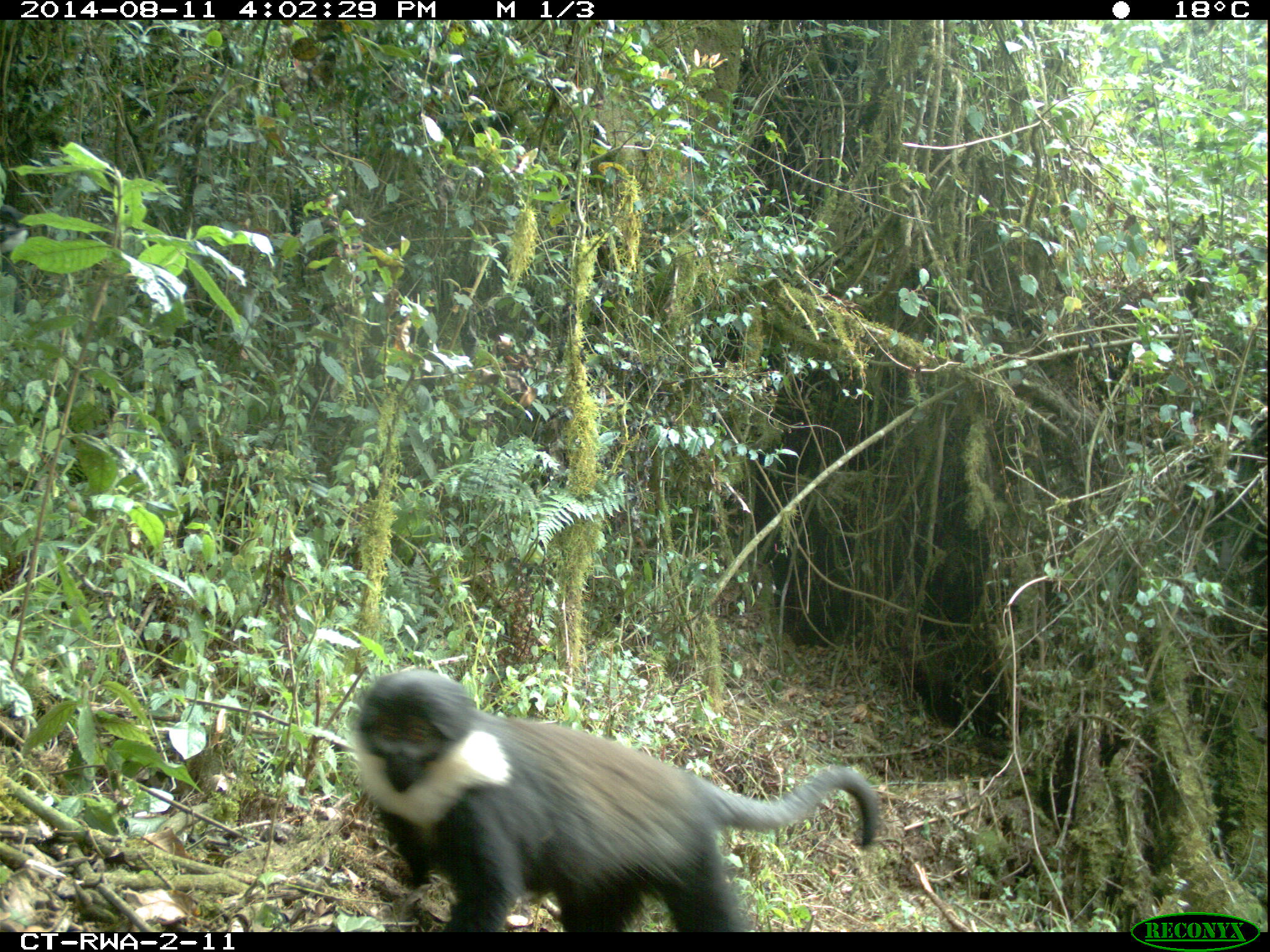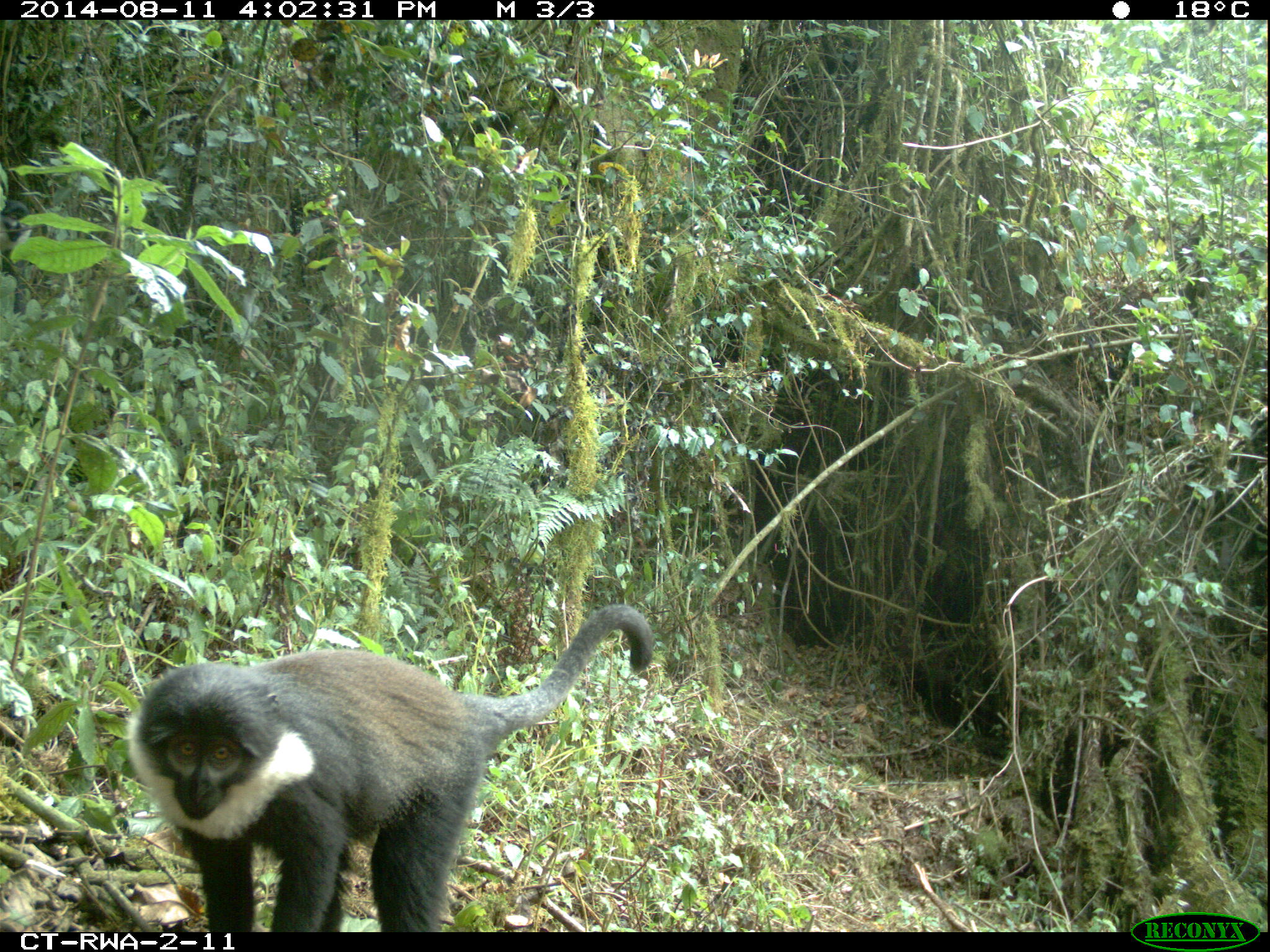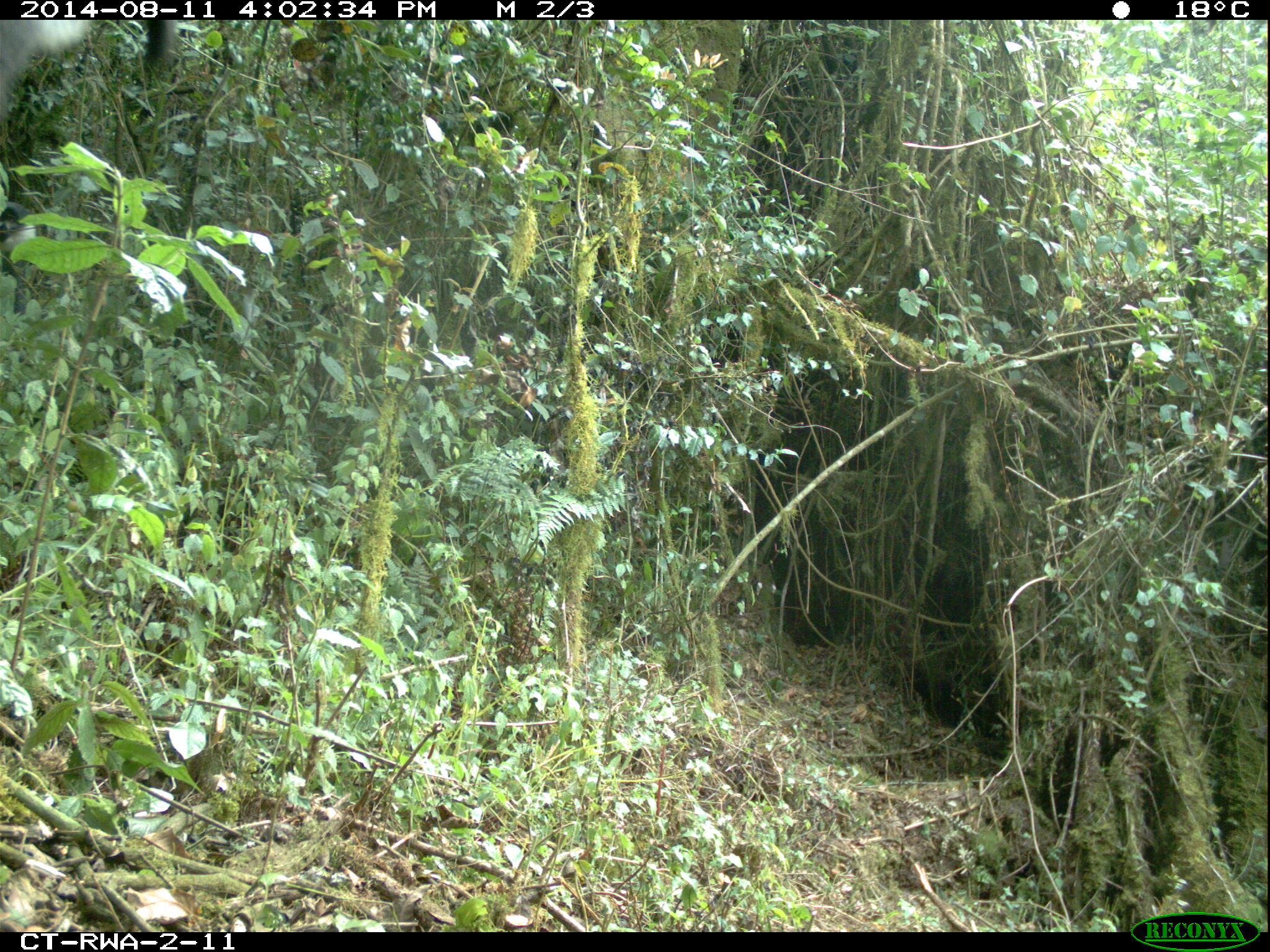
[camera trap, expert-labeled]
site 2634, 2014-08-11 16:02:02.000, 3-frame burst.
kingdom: Animalia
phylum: Chordata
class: Mammalia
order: Primates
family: Cercopithecidae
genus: Allochrocebus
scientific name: Allochrocebus lhoesti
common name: l'hoest's monkey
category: cercopithecus lhoesti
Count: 1.